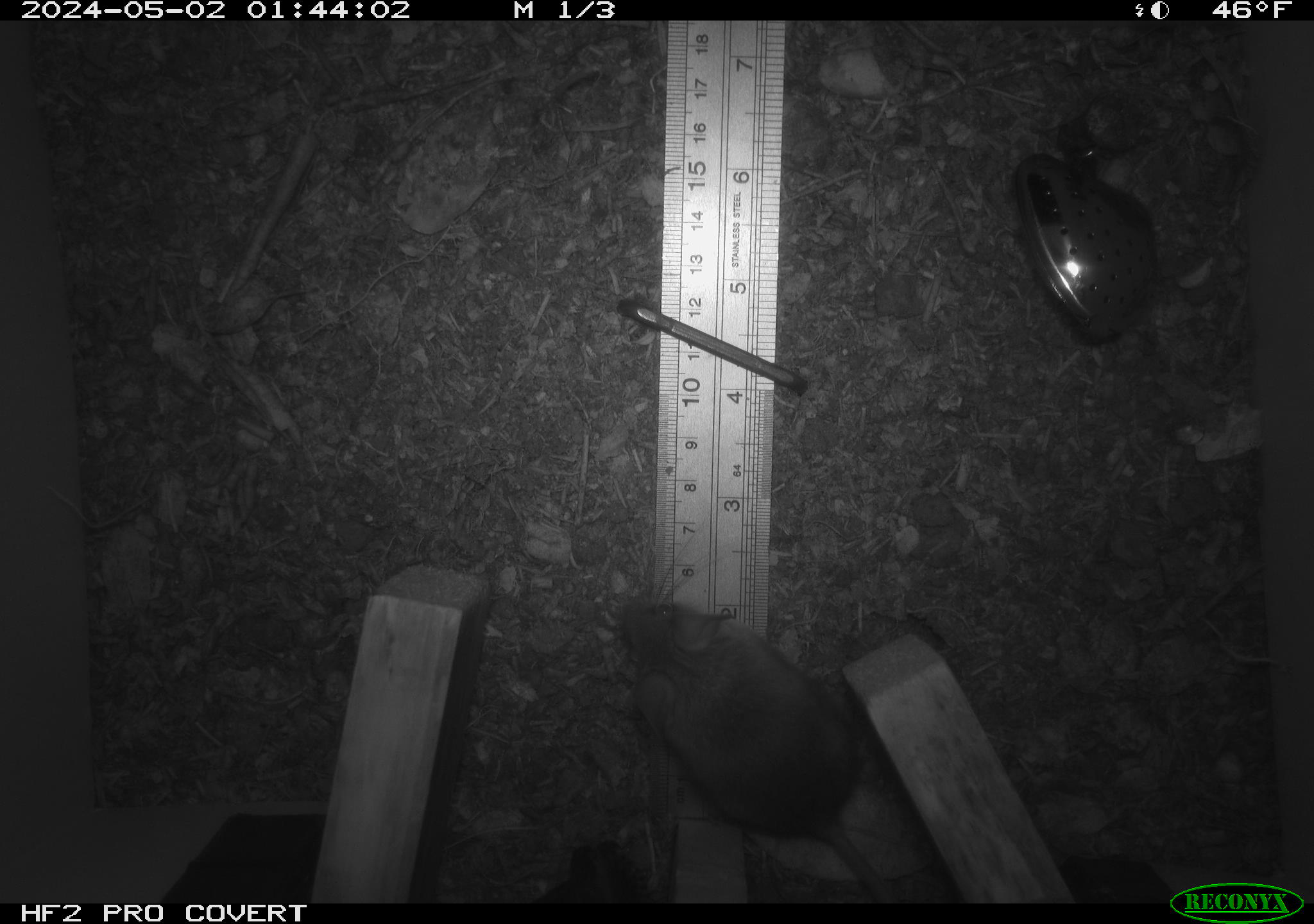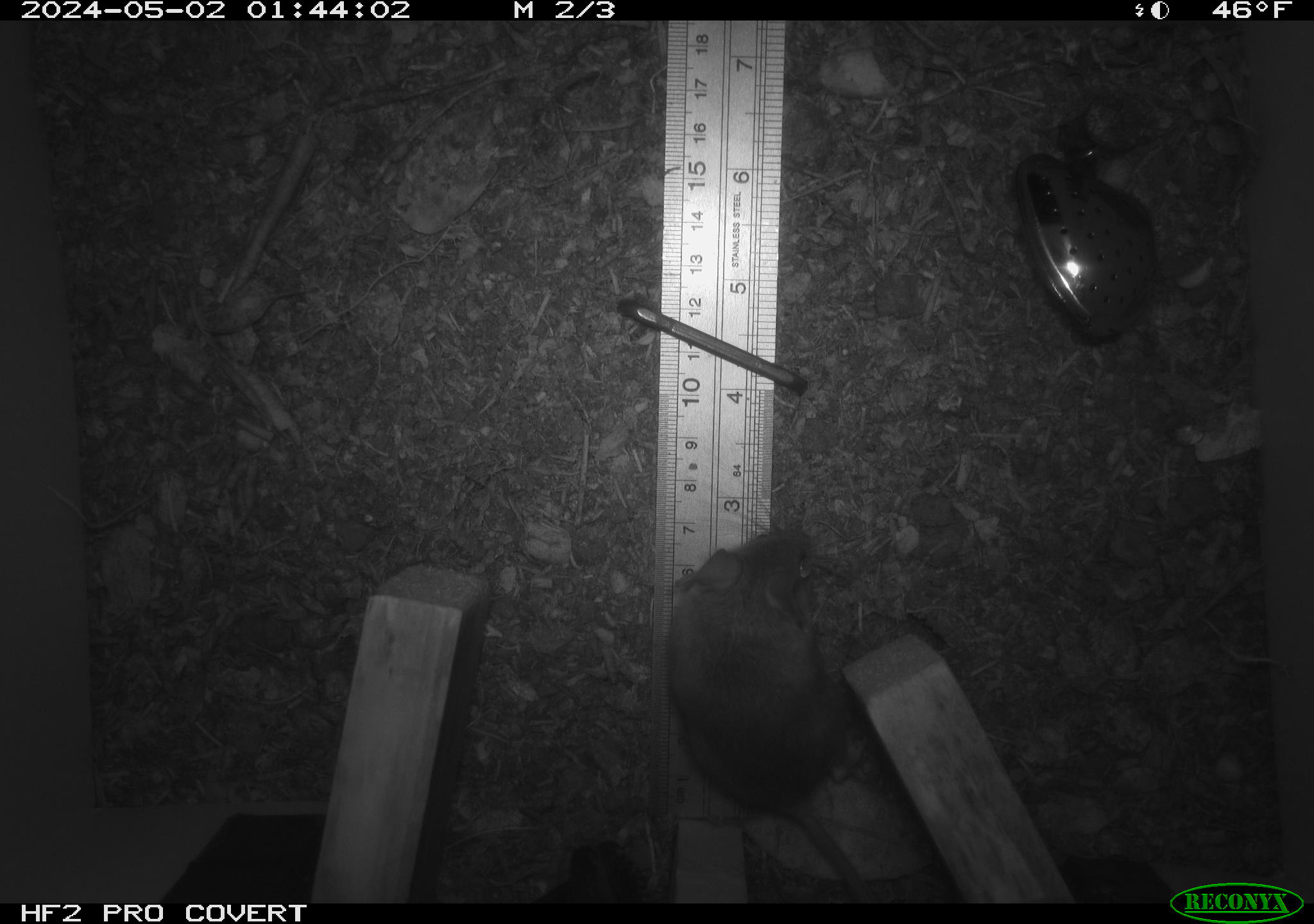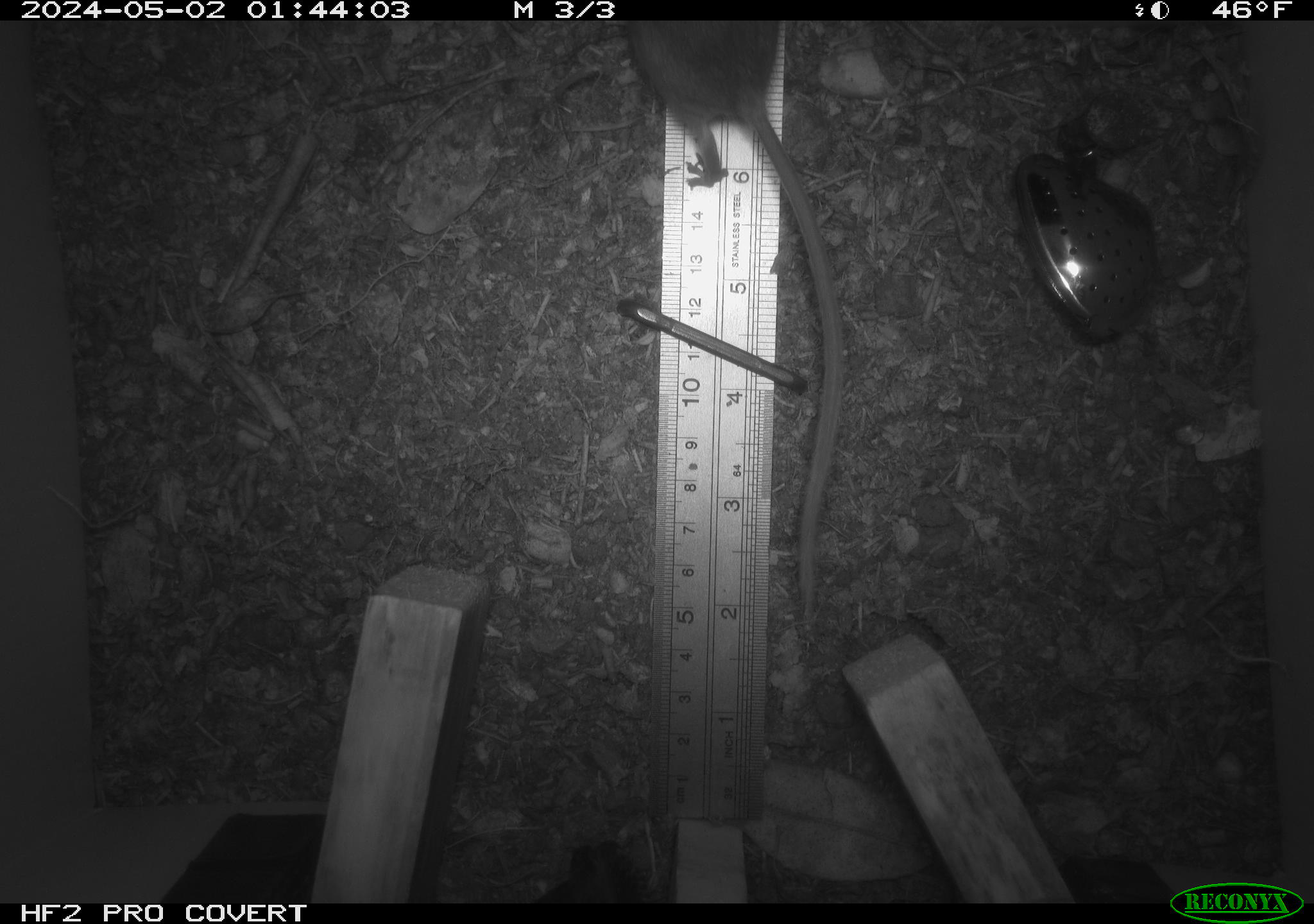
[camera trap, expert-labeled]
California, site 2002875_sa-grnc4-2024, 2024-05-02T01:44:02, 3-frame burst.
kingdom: Animalia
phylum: Chordata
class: Mammalia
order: Rodentia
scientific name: Rodentia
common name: rodent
Rodent (Rodentia).